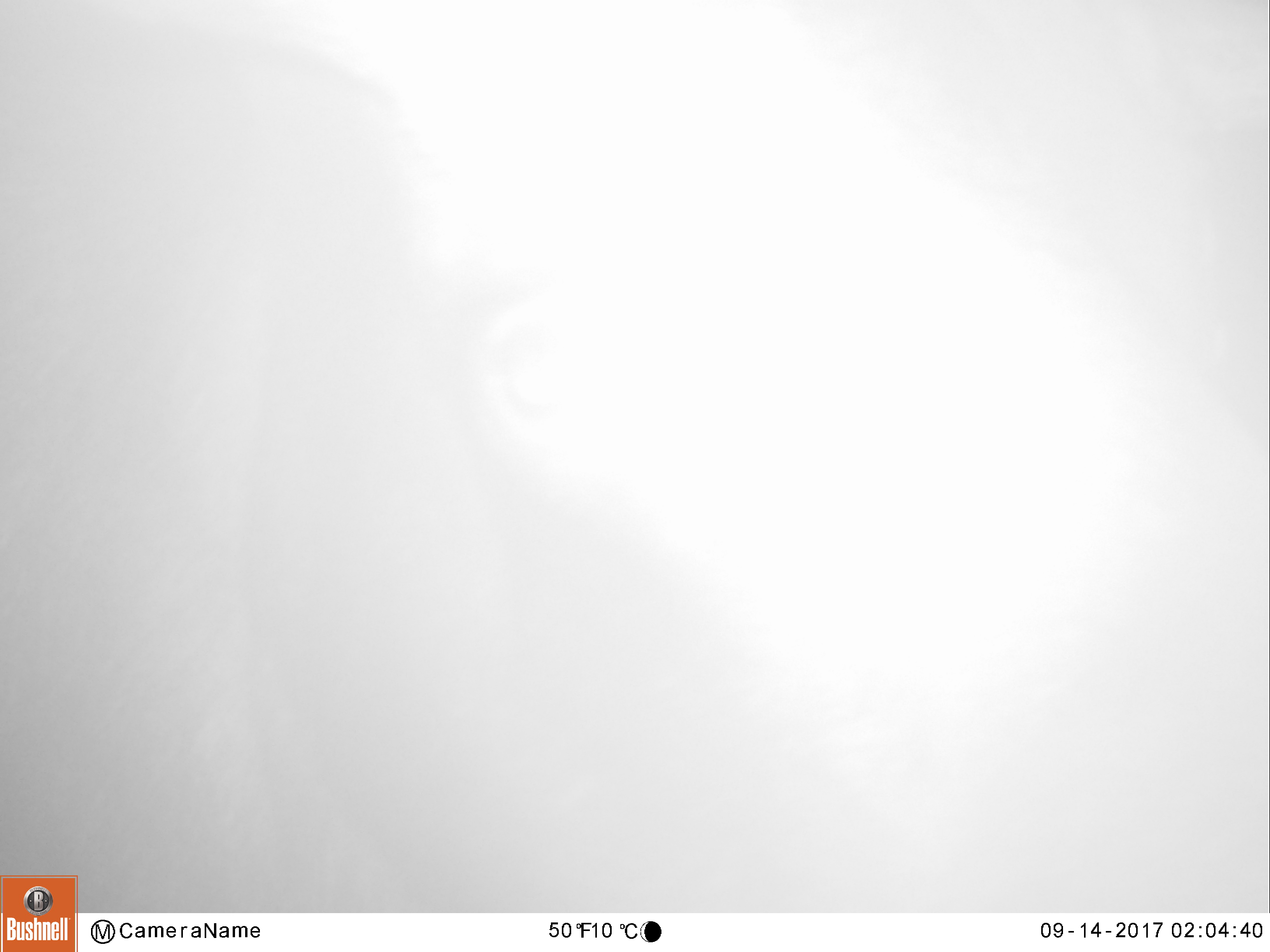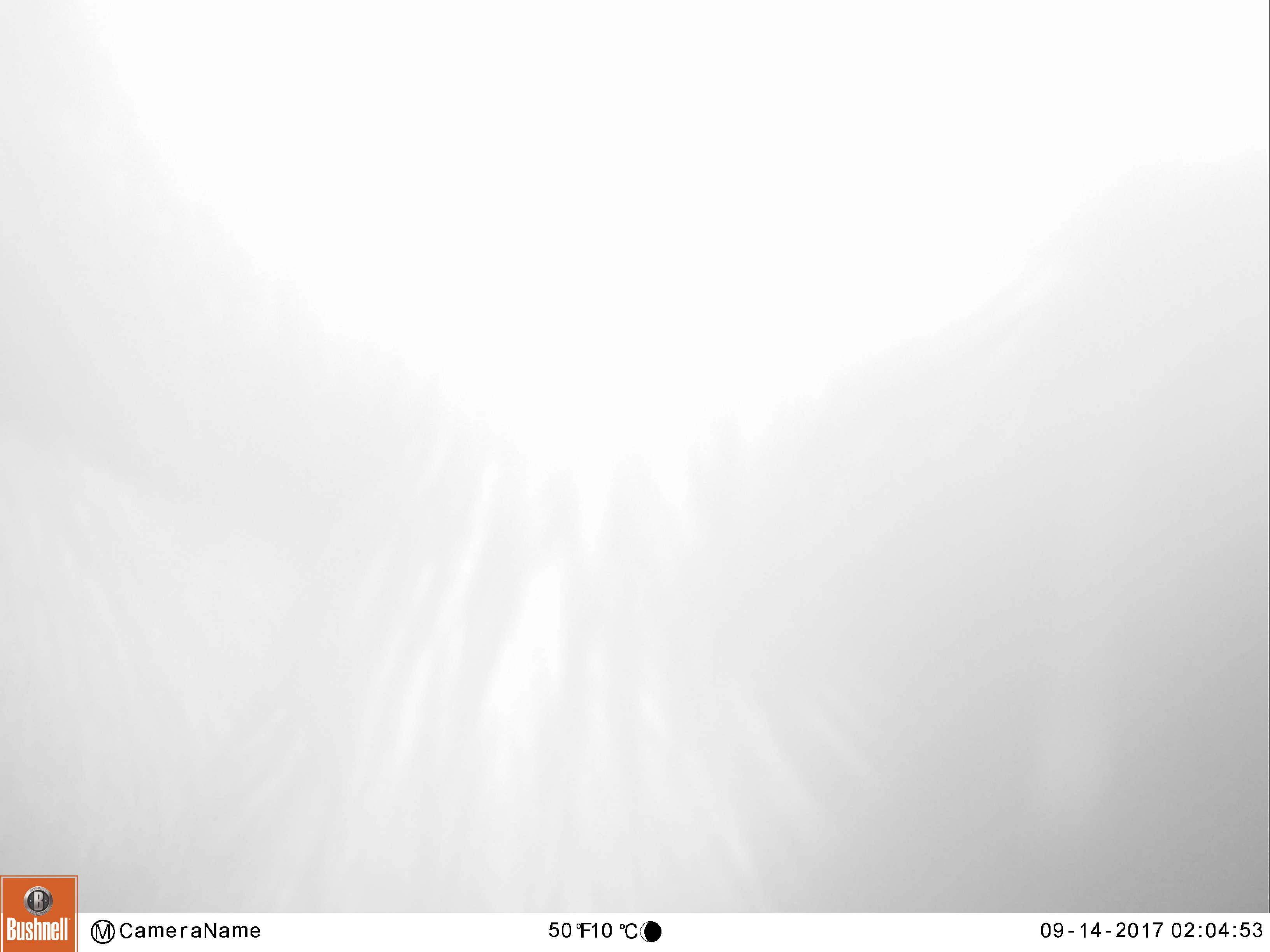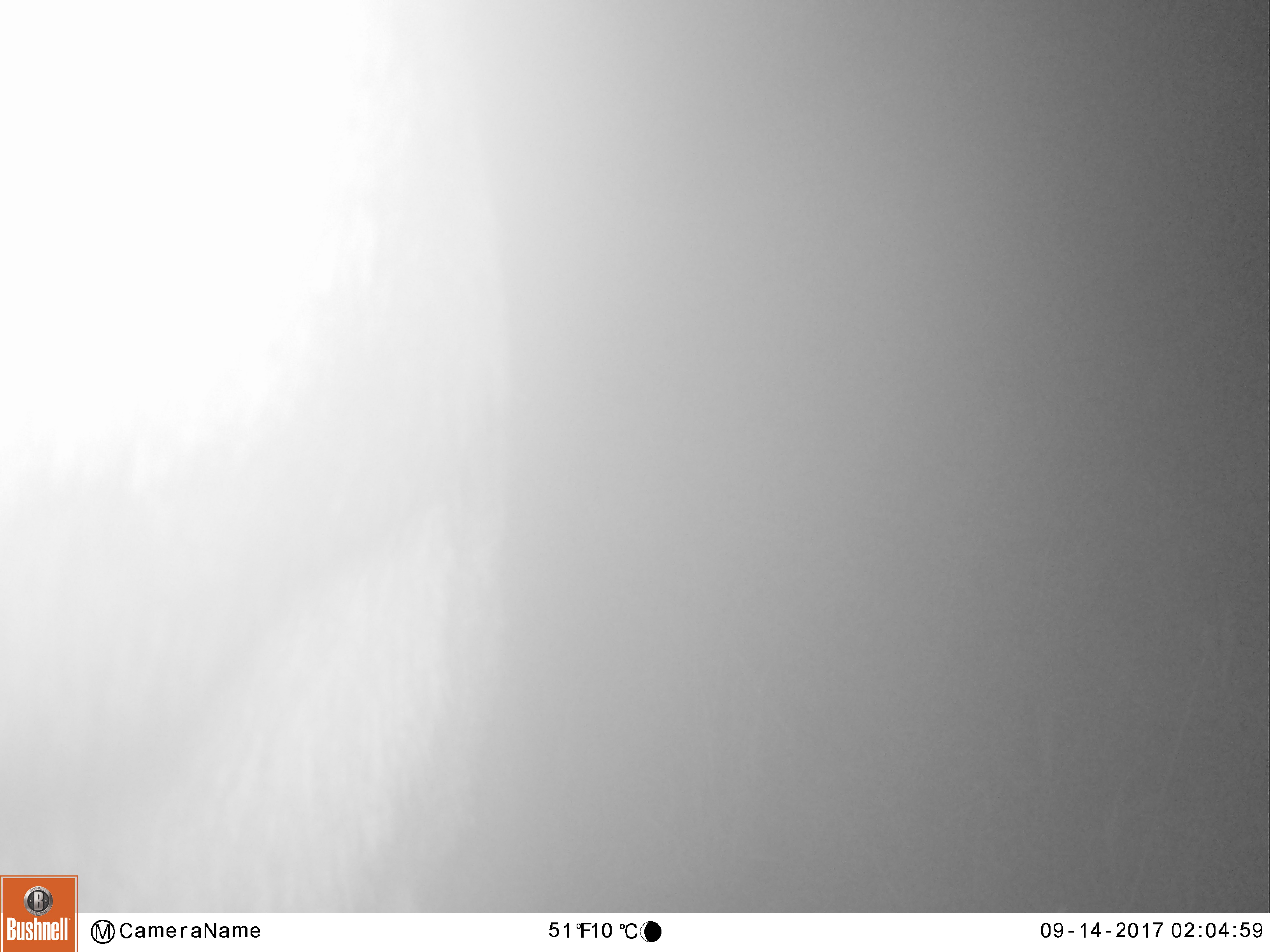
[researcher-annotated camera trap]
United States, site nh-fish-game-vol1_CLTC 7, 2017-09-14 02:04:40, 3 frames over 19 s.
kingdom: Animalia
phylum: Chordata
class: Mammalia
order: Artiodactyla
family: Cervidae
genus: Alces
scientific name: Alces alces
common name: moose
Moose (Alces alces).